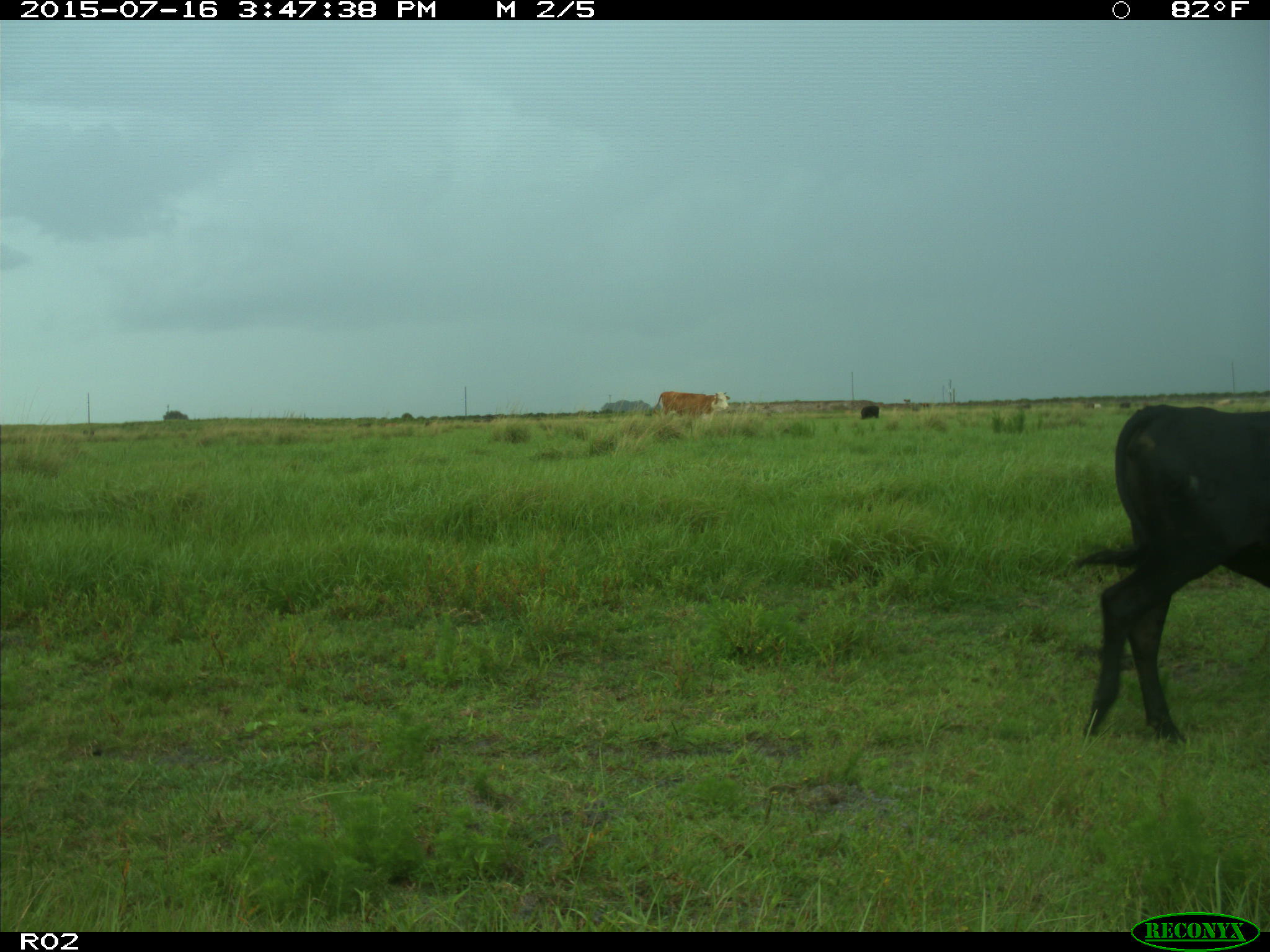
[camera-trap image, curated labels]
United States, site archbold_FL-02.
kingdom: Animalia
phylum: Chordata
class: Mammalia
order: Artiodactyla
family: Bovidae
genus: Bos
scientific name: Bos taurus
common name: domestic cow